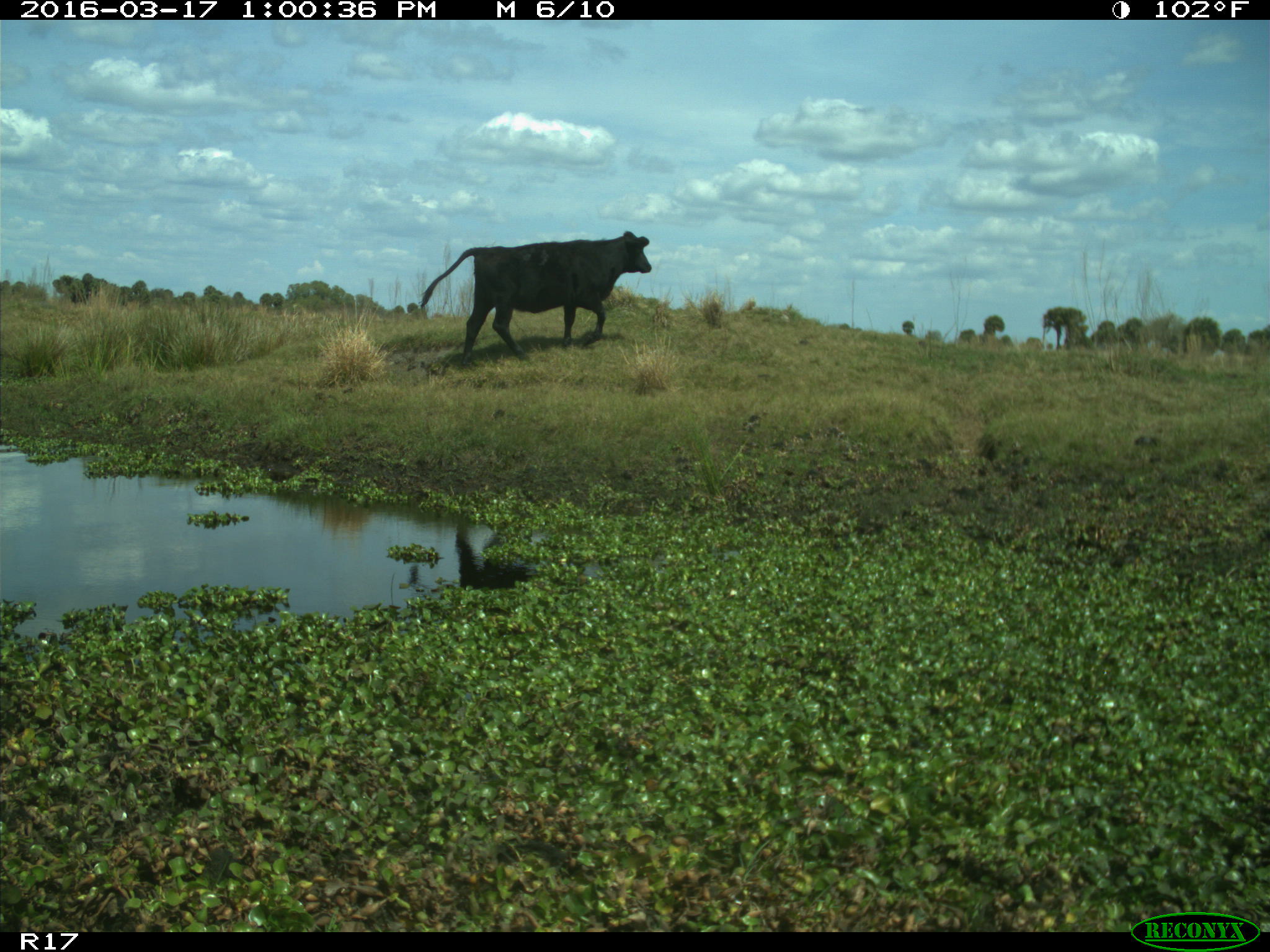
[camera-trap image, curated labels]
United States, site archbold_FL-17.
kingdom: Animalia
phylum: Chordata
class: Mammalia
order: Artiodactyla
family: Bovidae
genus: Bos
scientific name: Bos taurus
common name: domestic cow